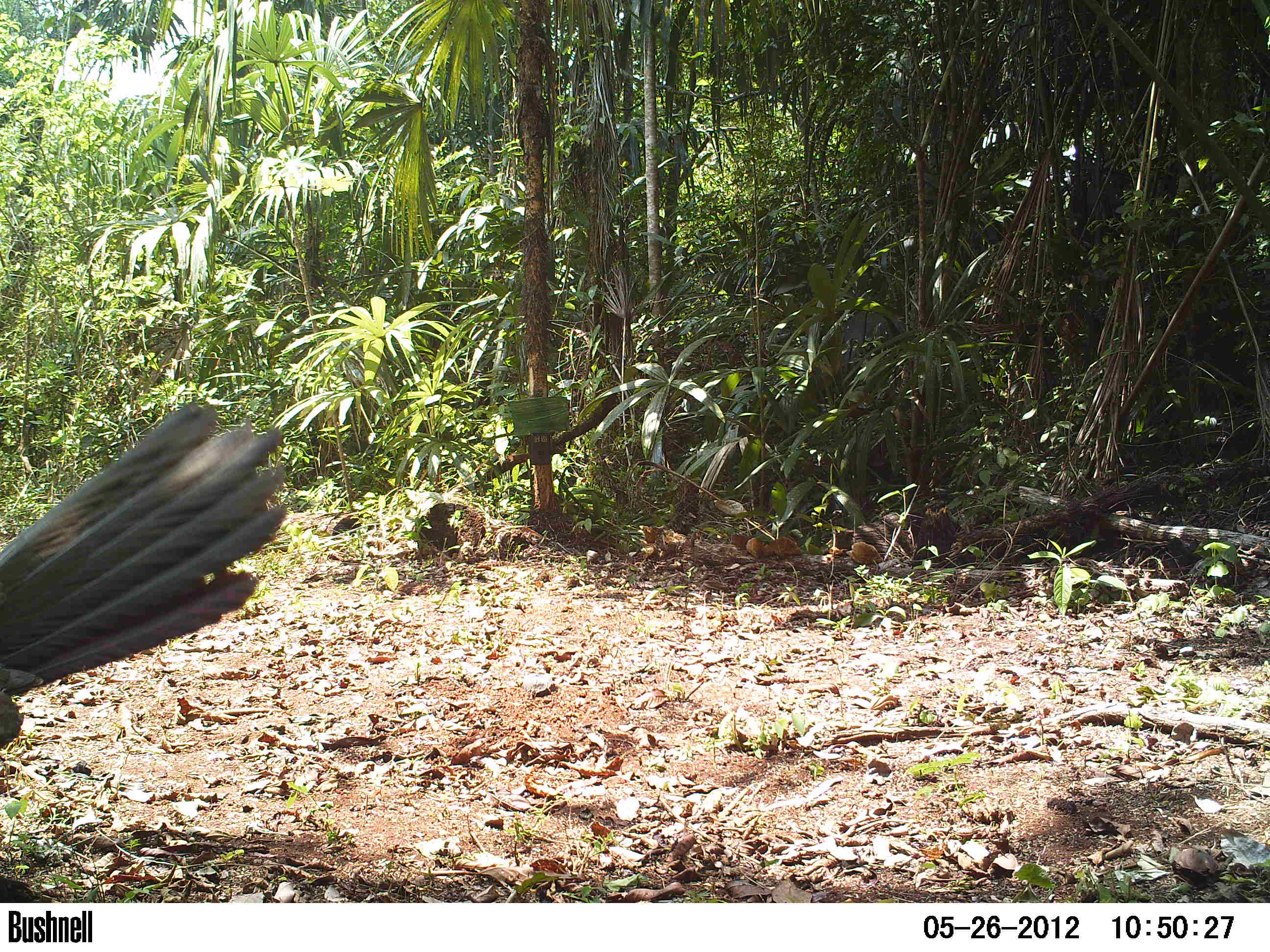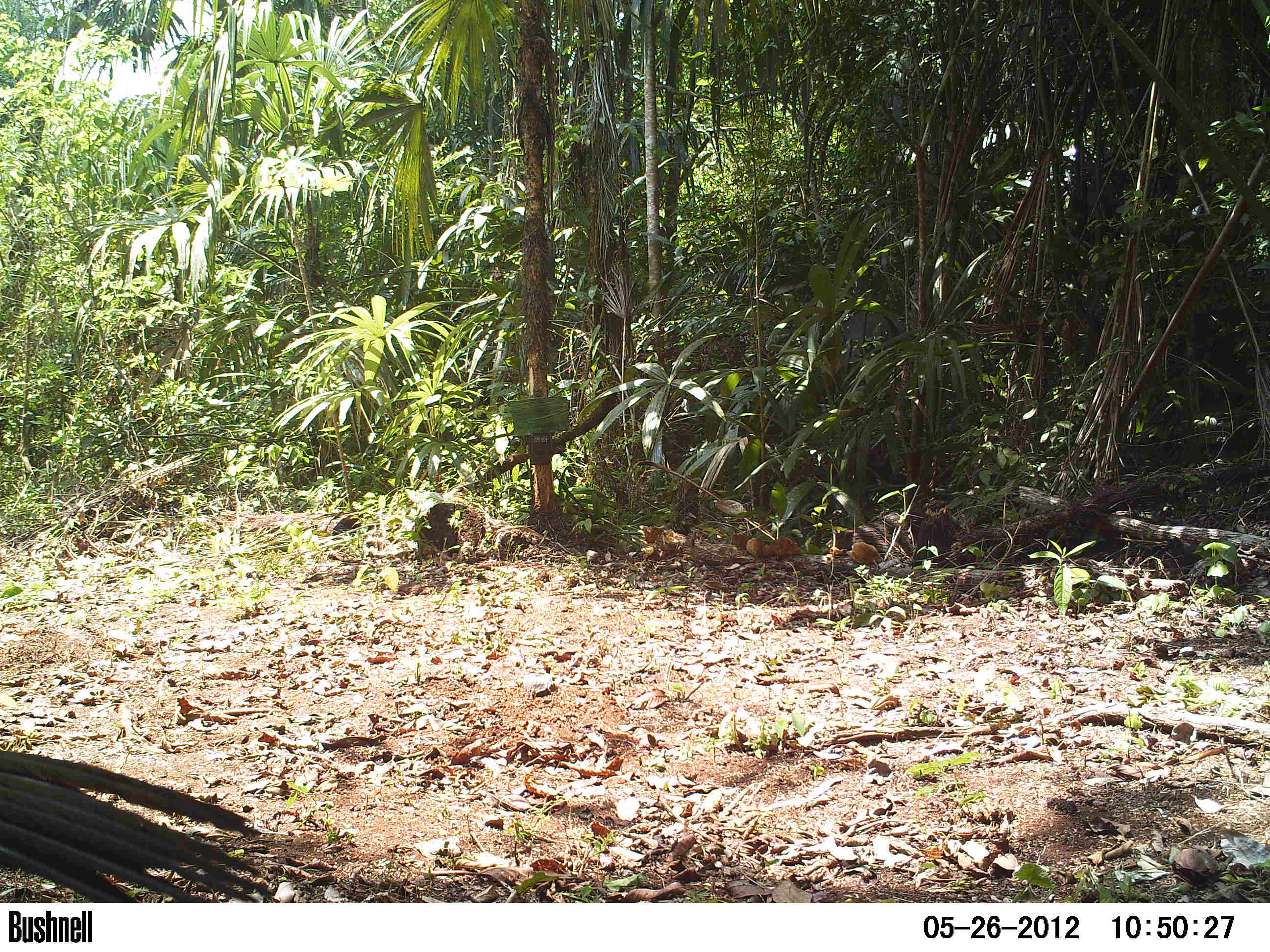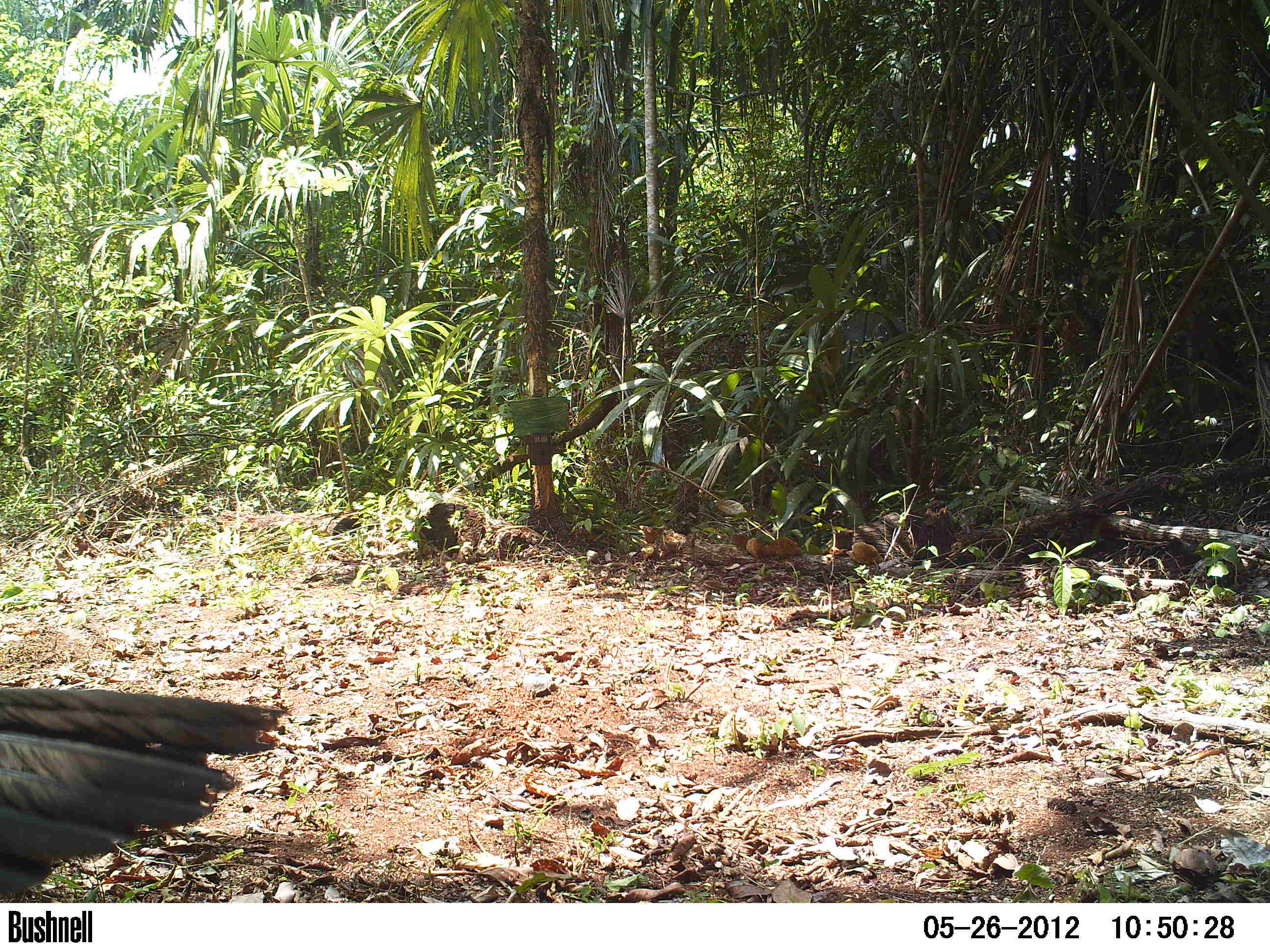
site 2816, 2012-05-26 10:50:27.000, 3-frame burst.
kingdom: Animalia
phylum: Chordata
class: Aves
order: Galliformes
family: Cracidae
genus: Penelope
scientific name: Penelope purpurascens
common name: crested guan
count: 1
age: adult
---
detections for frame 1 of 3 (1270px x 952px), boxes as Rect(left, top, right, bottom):
penelope purpurascens: Rect(0, 402, 294, 749)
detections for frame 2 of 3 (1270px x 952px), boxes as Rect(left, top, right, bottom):
penelope purpurascens: Rect(1, 750, 280, 904)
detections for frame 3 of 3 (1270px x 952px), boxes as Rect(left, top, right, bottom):
penelope purpurascens: Rect(0, 682, 285, 903)